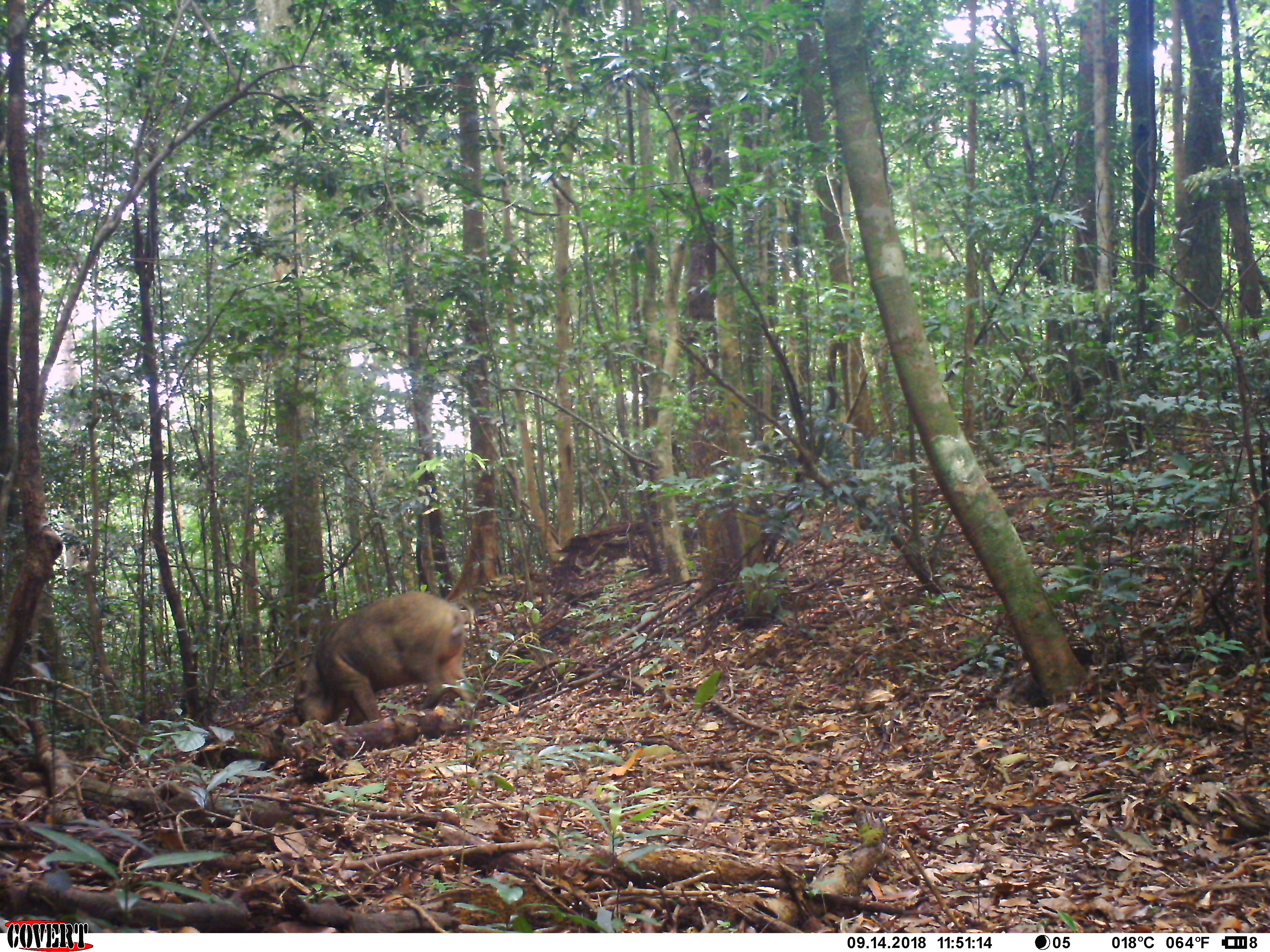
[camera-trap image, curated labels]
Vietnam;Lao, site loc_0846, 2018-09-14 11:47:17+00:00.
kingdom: Animalia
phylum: Chordata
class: Mammalia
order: Artiodactyla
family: Suidae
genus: Sus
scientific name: Sus scrofa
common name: eurasian wild pig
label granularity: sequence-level